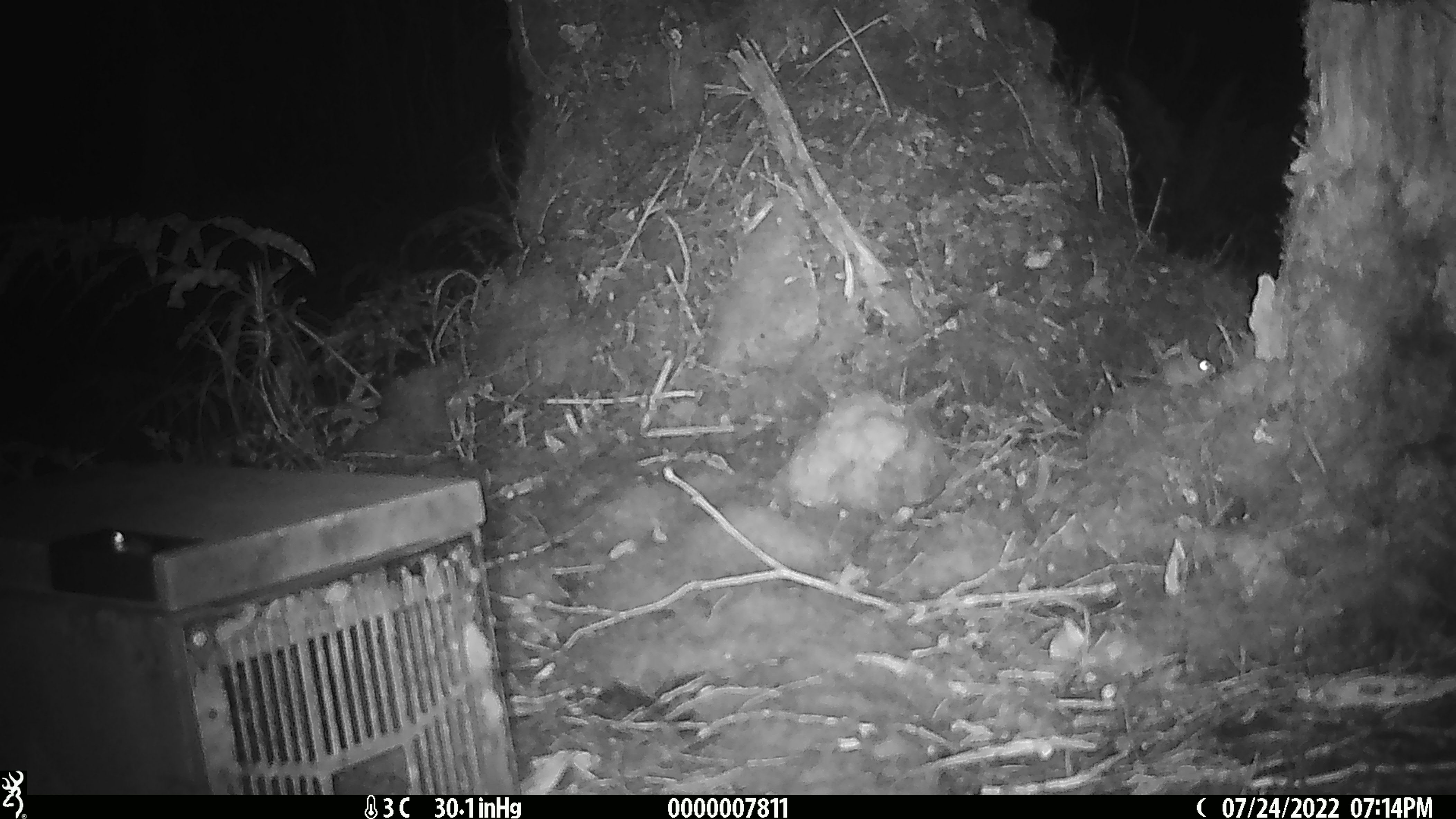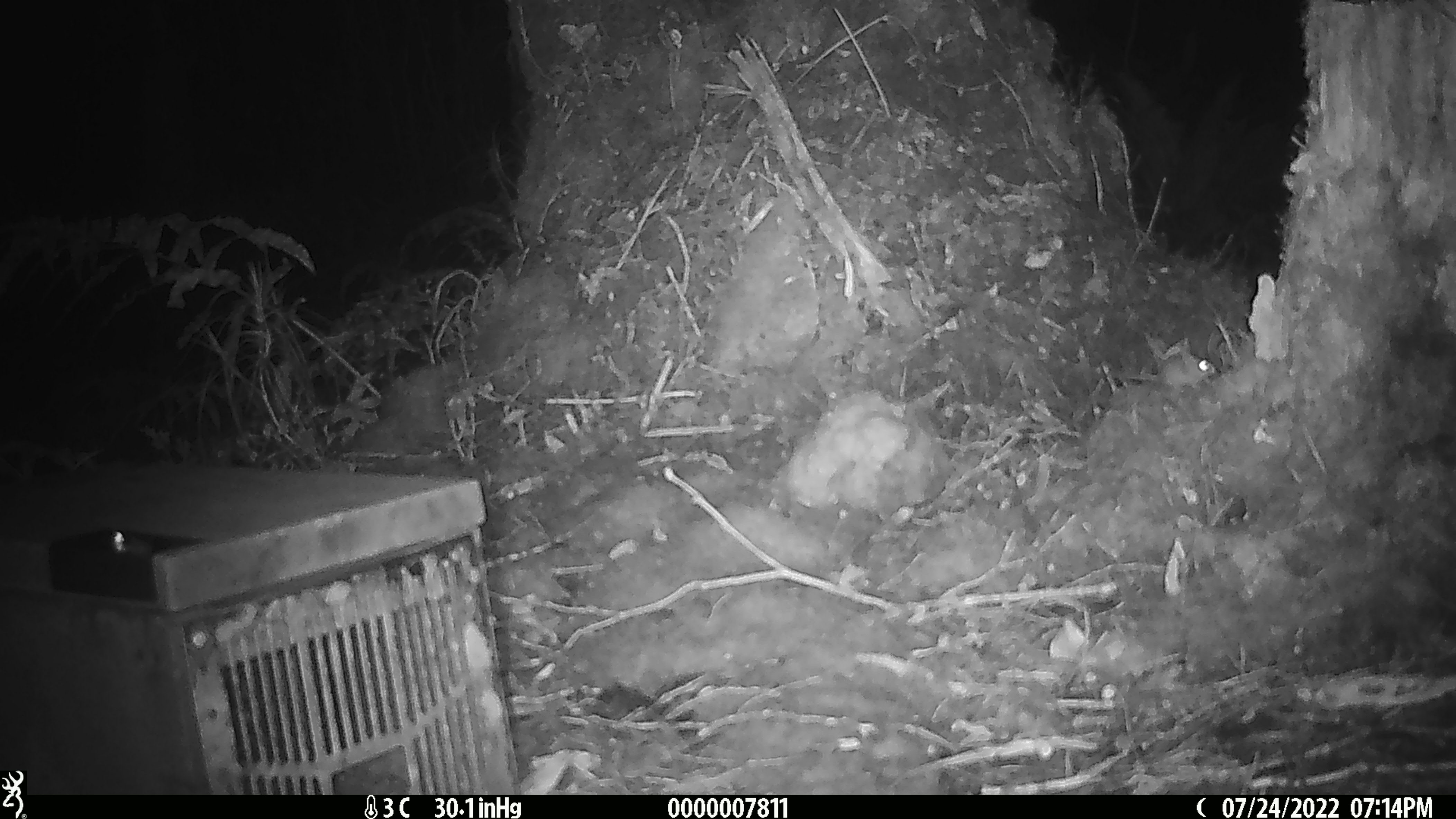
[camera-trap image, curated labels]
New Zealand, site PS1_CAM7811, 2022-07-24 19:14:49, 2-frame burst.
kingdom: Animalia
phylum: Chordata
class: Mammalia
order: Rodentia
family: Muridae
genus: Mus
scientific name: Mus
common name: mouse